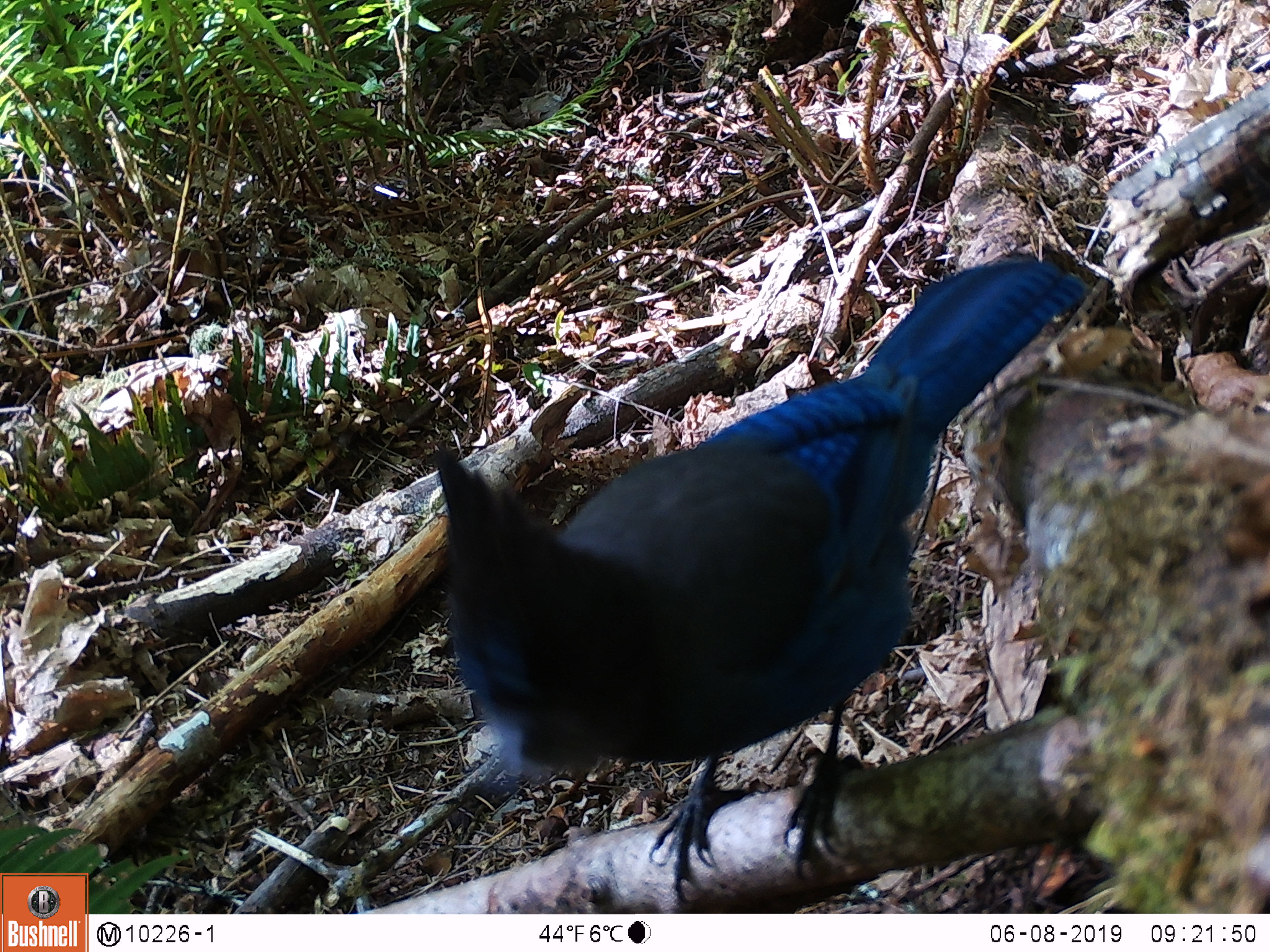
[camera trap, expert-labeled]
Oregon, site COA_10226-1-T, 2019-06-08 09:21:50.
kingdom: Animalia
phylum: Chordata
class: Aves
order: Passeriformes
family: Corvidae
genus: Cyanocitta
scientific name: Cyanocitta stelleri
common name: steller's jay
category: stellers jay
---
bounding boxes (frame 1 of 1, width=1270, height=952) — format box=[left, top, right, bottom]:
stellers jay: box=[421, 246, 1091, 890]